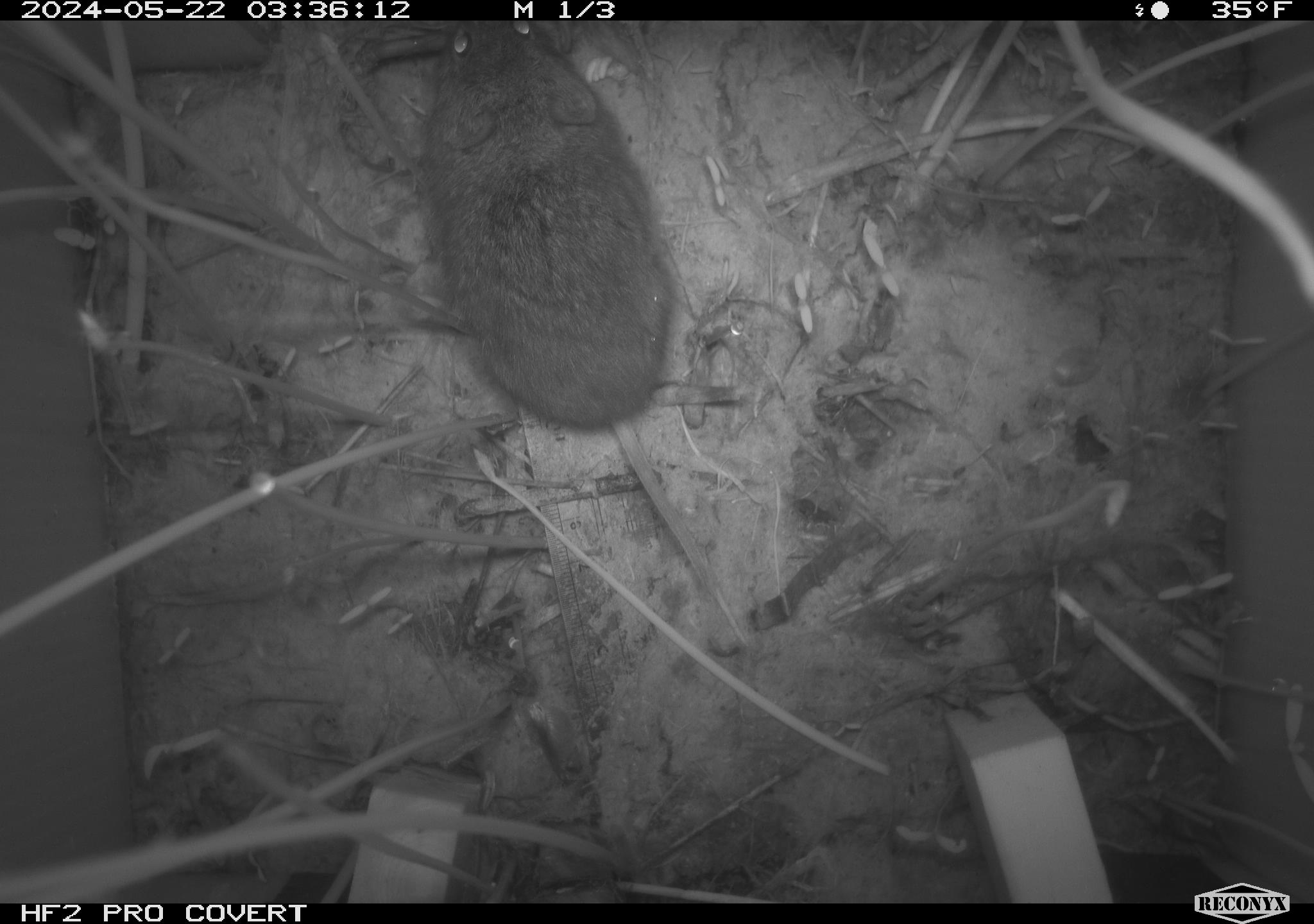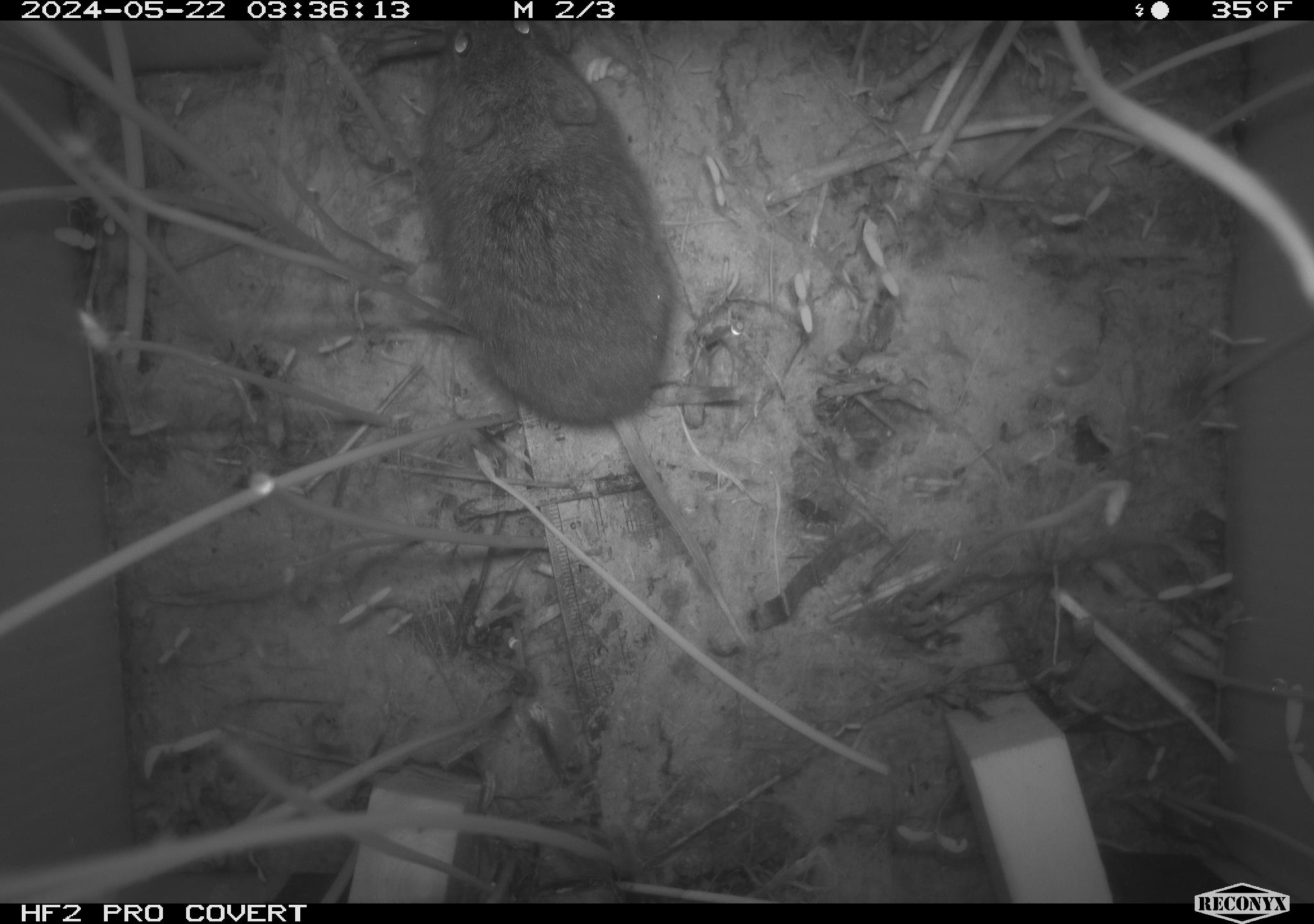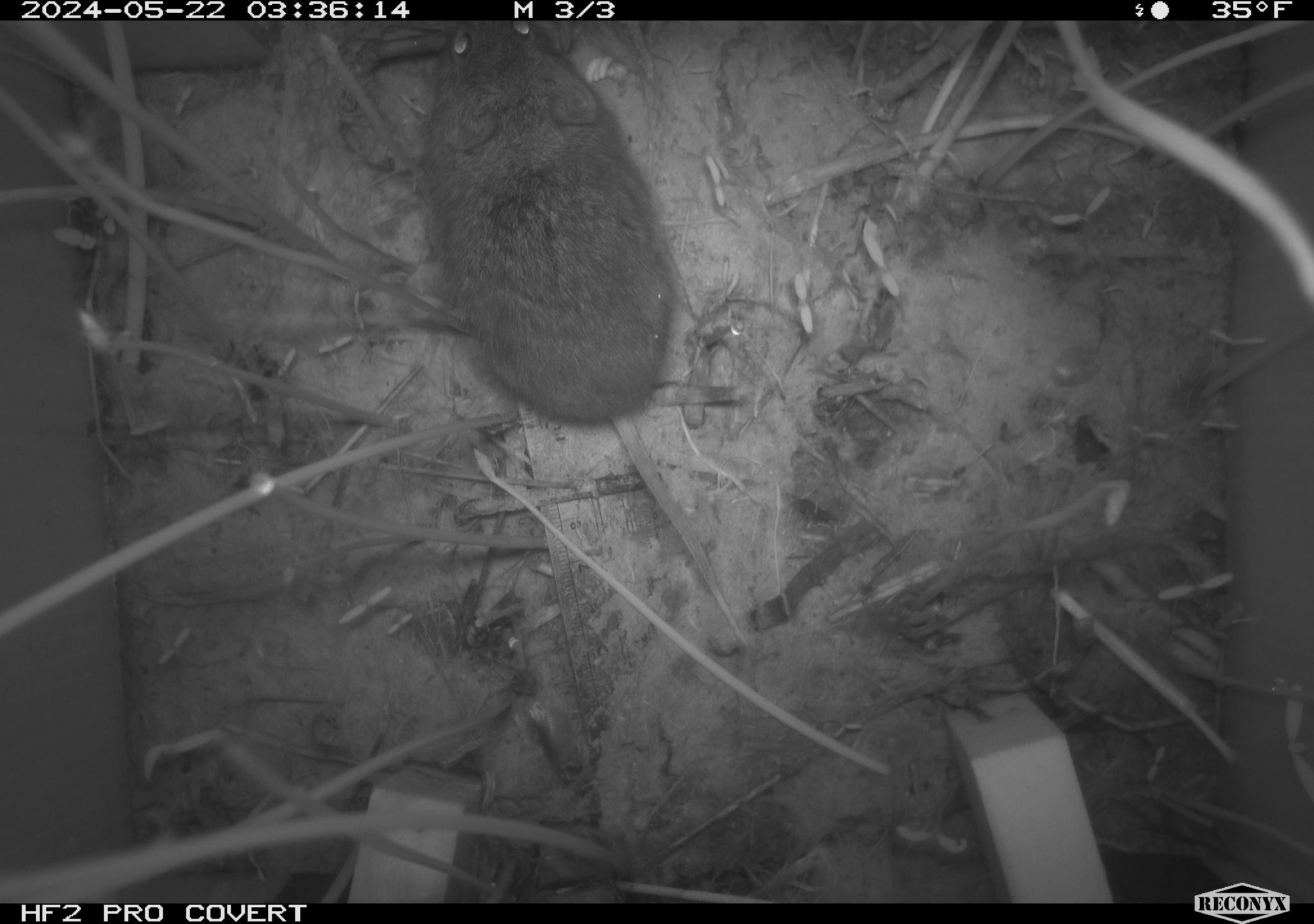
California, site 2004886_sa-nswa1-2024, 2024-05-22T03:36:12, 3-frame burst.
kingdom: Animalia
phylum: Chordata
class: Mammalia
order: Rodentia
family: Cricetidae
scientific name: Arvicolinae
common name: voles, lemmings, and muskrats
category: arvicolinae subfamily